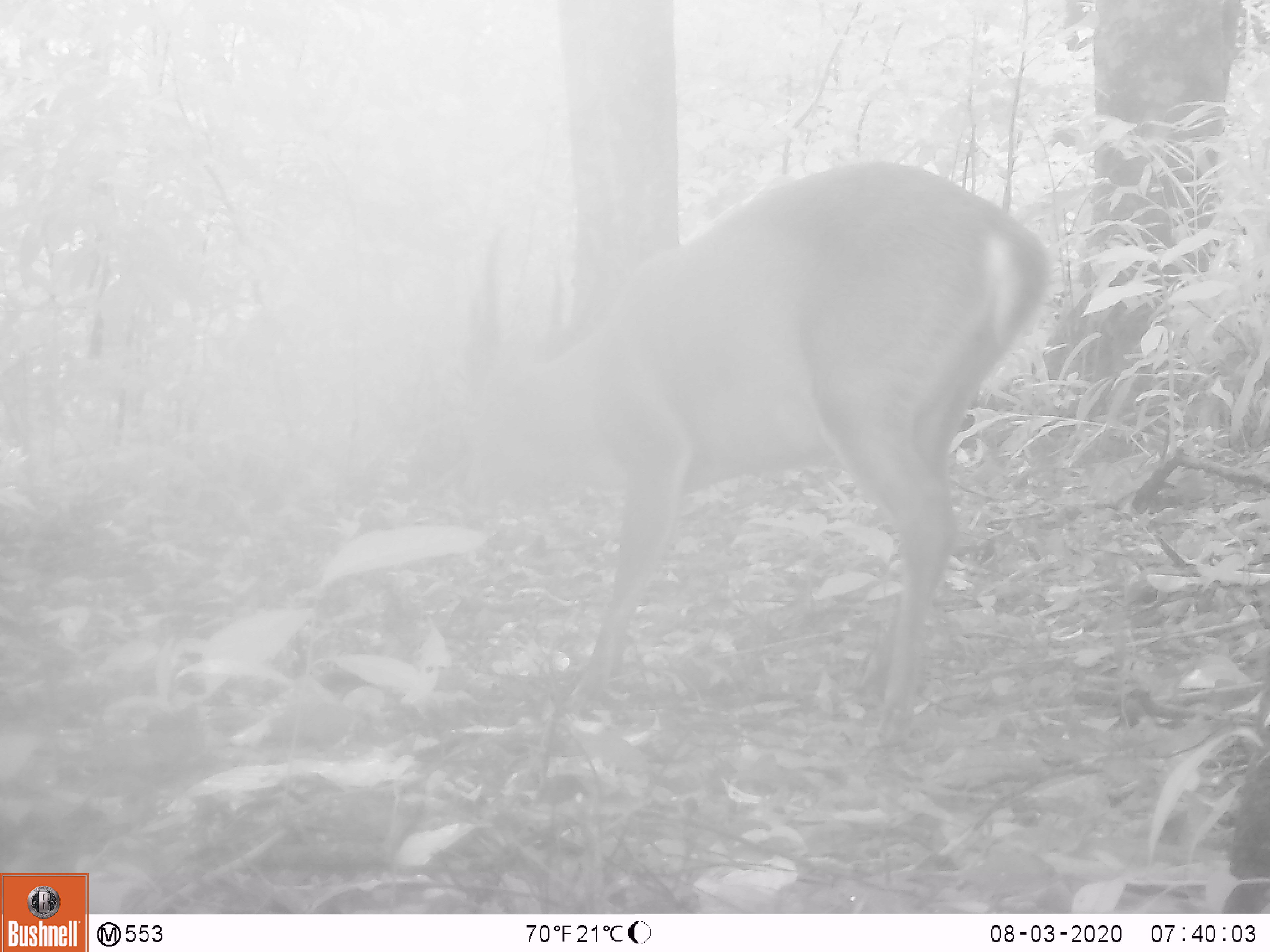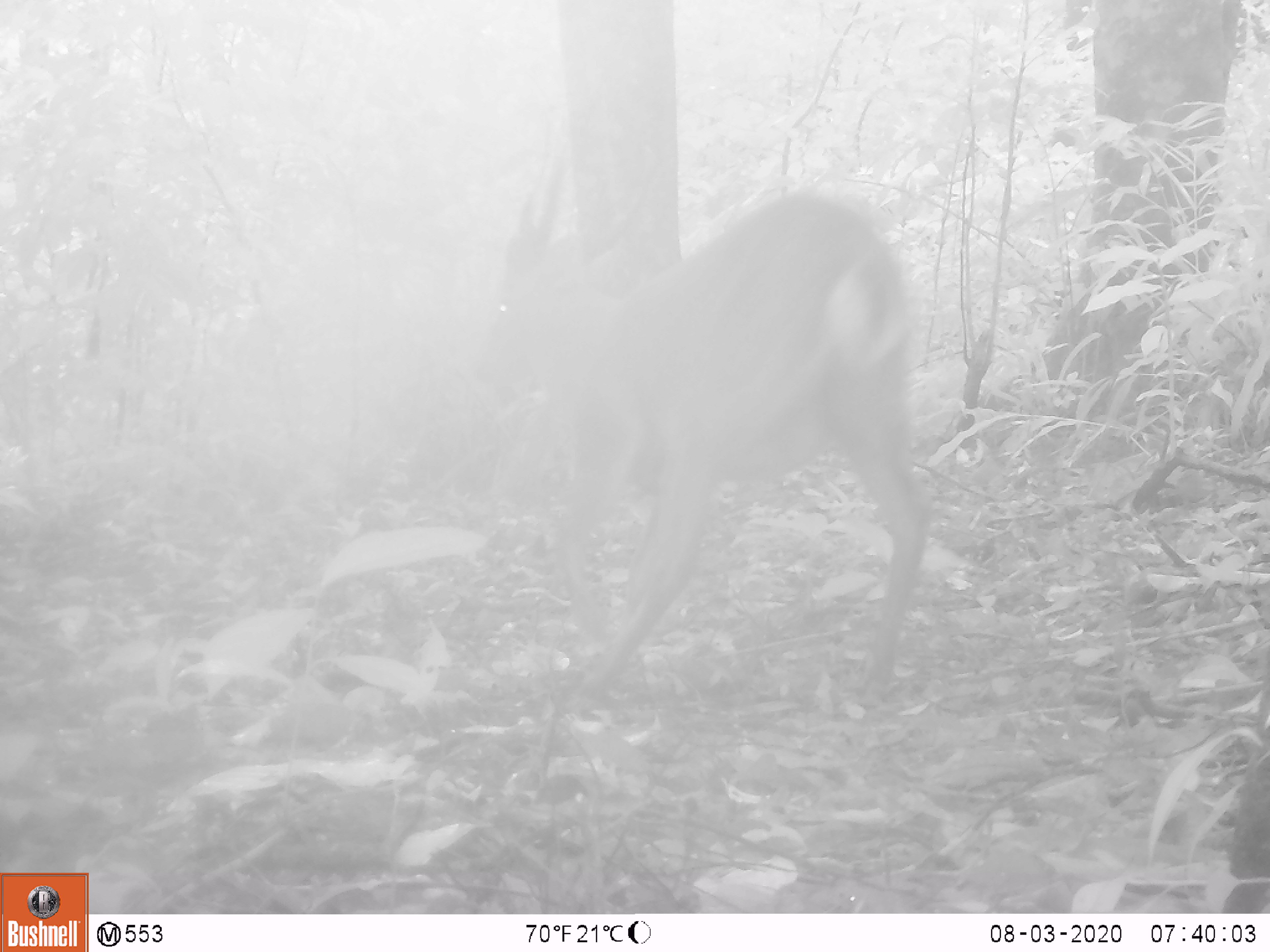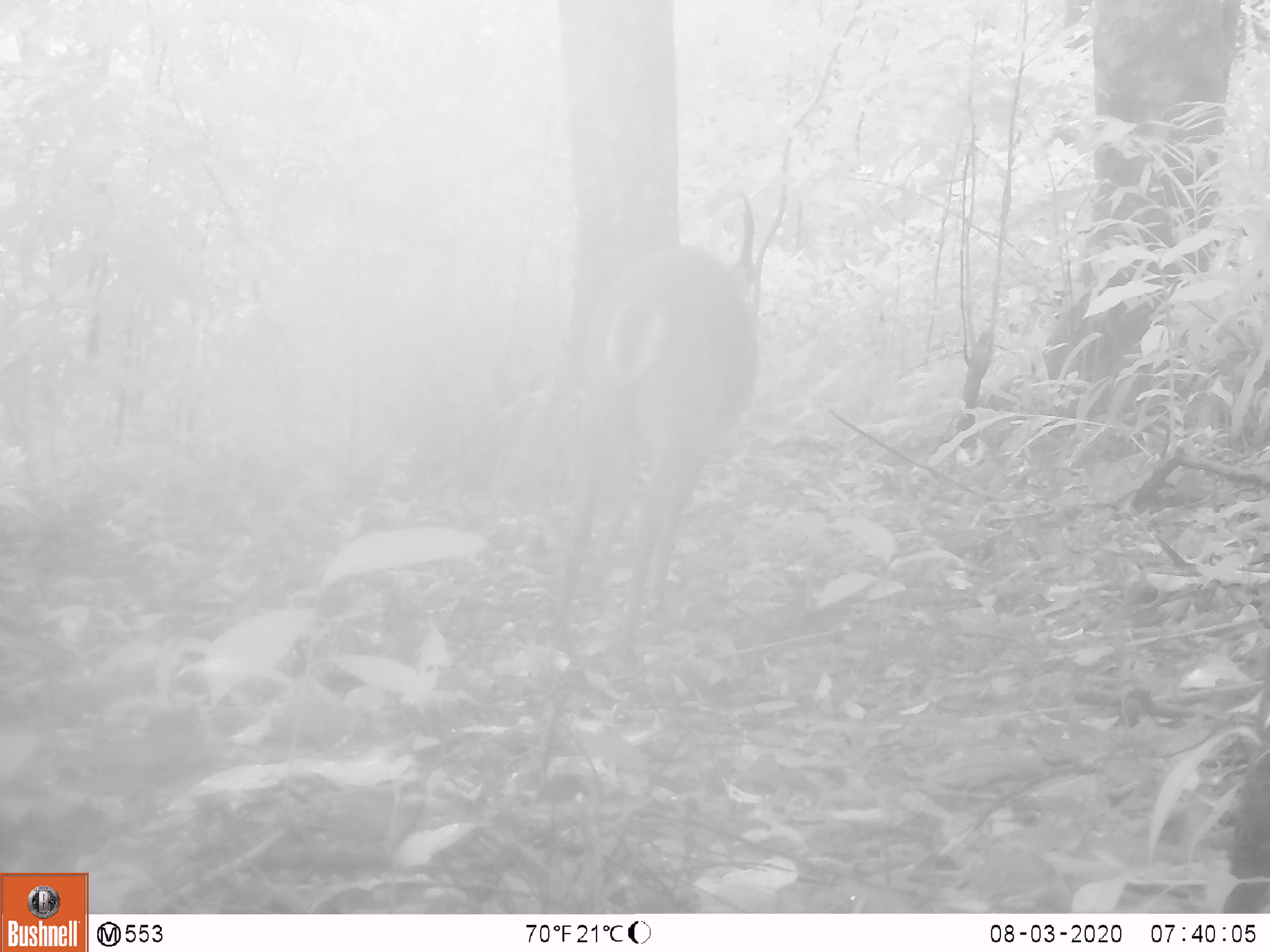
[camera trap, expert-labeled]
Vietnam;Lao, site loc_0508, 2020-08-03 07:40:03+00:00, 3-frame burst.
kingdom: Animalia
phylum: Chordata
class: Mammalia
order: Artiodactyla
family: Cervidae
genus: Muntiacus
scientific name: Muntiacus vuquangensis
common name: large-antlered muntjac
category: large antlered muntjac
Large antlered muntjac (large-antlered muntjac) (Muntiacus vuquangensis). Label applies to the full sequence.